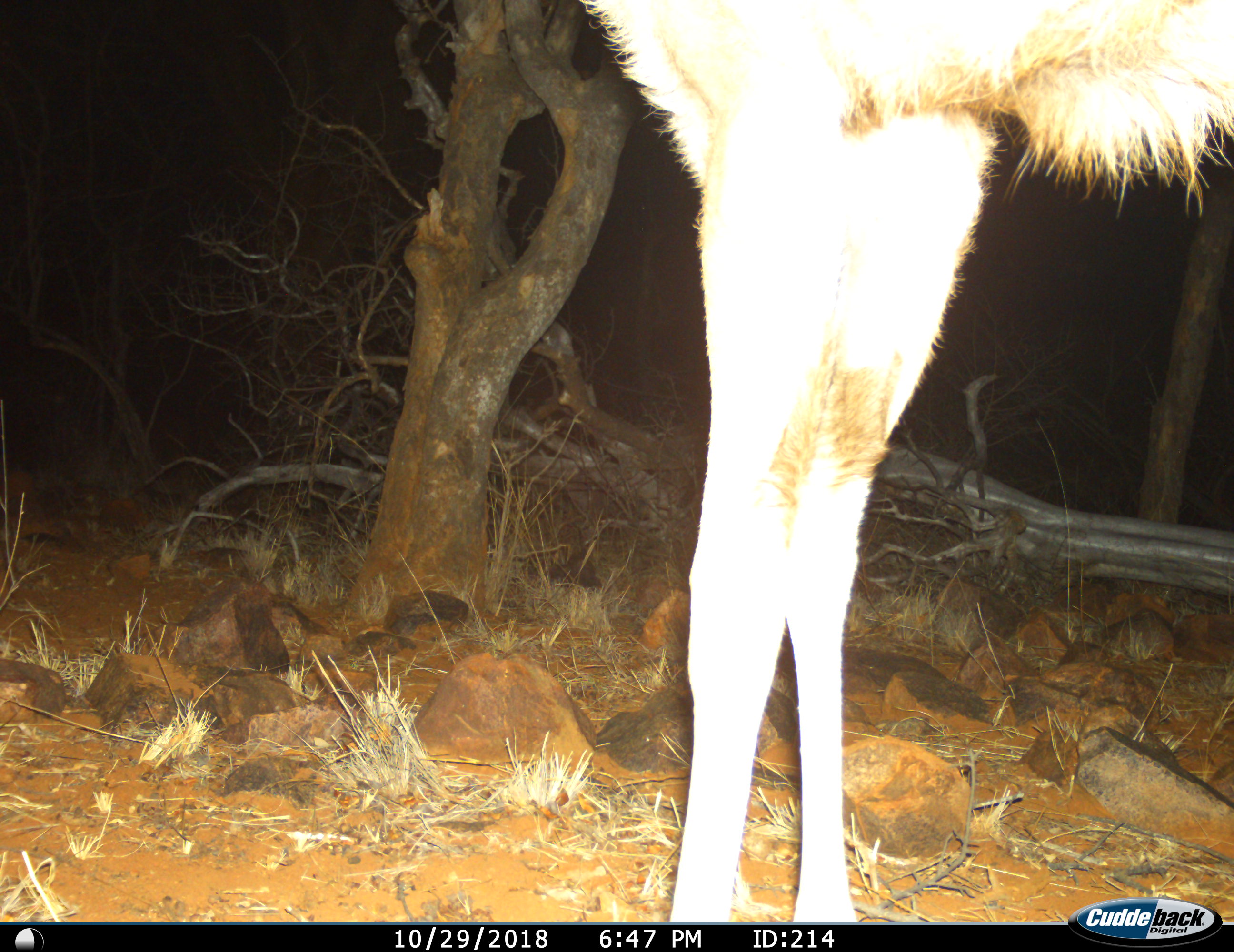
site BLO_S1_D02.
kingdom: Animalia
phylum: Chordata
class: Mammalia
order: Artiodactyla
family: Bovidae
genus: Tragelaphus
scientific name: Tragelaphus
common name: kudu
Kudu (Tragelaphus), count 1. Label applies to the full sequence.